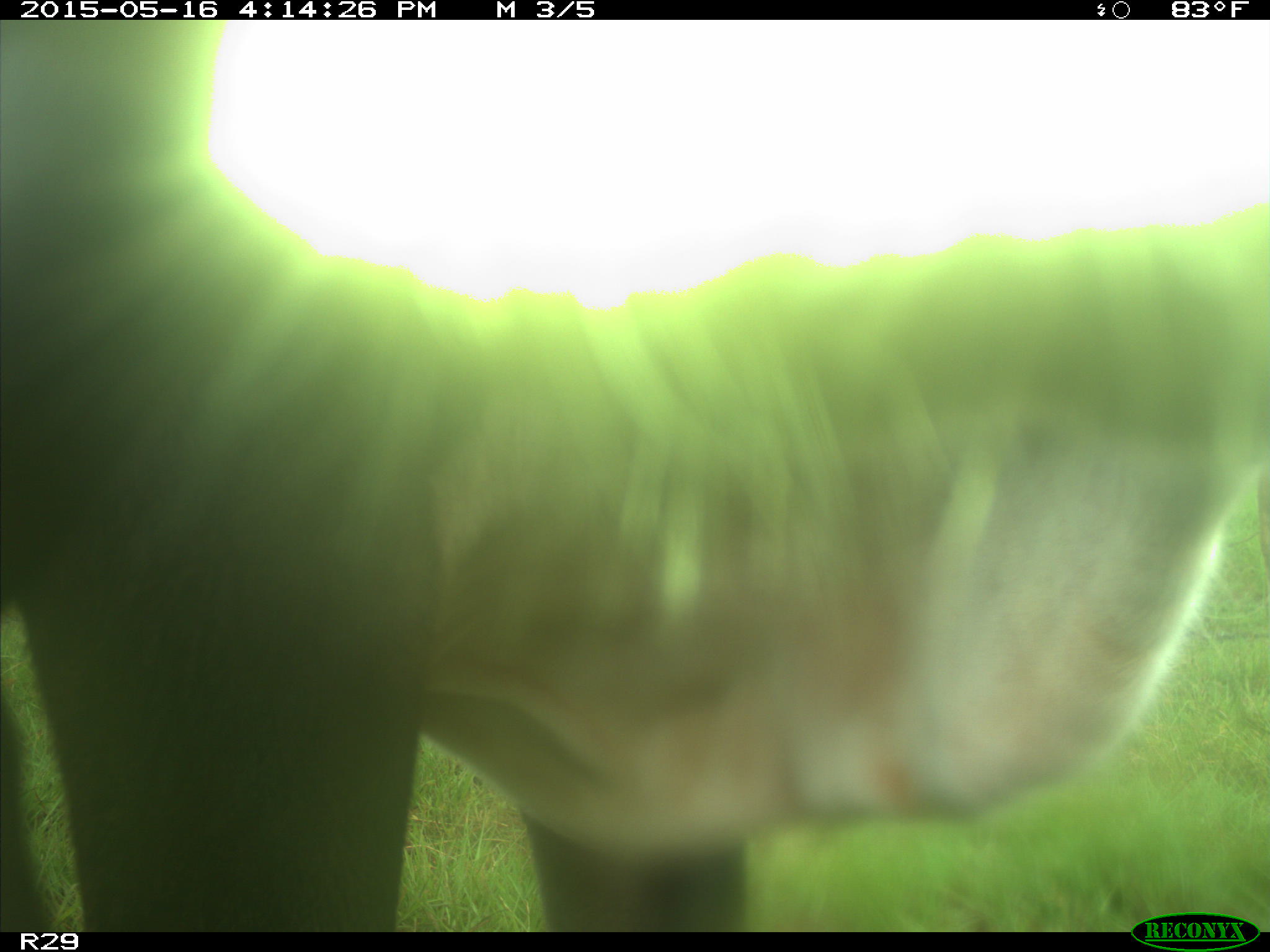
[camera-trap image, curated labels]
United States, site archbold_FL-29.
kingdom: Animalia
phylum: Chordata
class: Mammalia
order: Artiodactyla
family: Bovidae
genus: Bos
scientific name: Bos taurus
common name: domestic cow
Bos taurus (domestic cow).